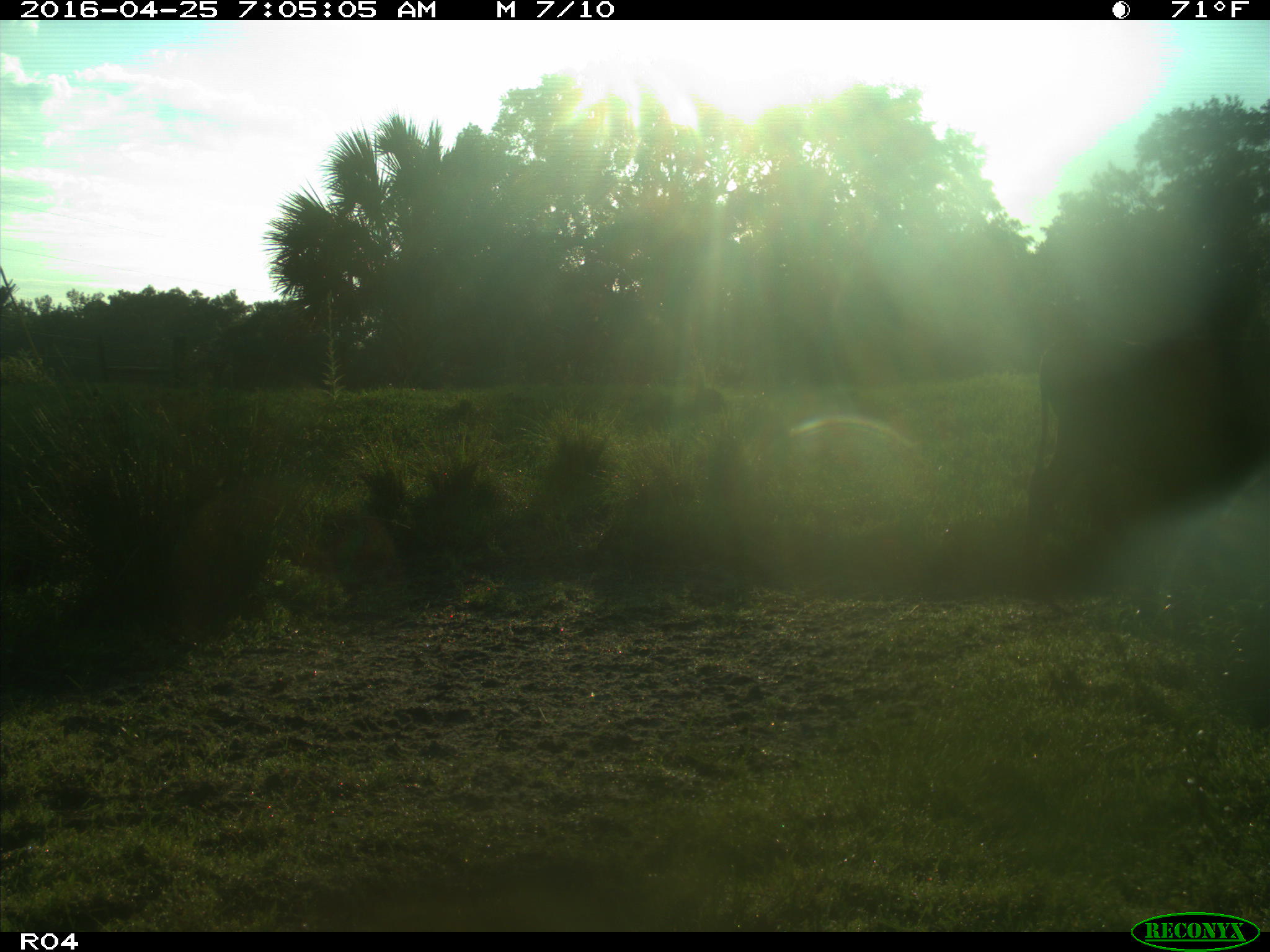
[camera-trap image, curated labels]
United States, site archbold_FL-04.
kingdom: Animalia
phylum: Chordata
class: Mammalia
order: Artiodactyla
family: Bovidae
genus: Bos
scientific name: Bos taurus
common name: domestic cow